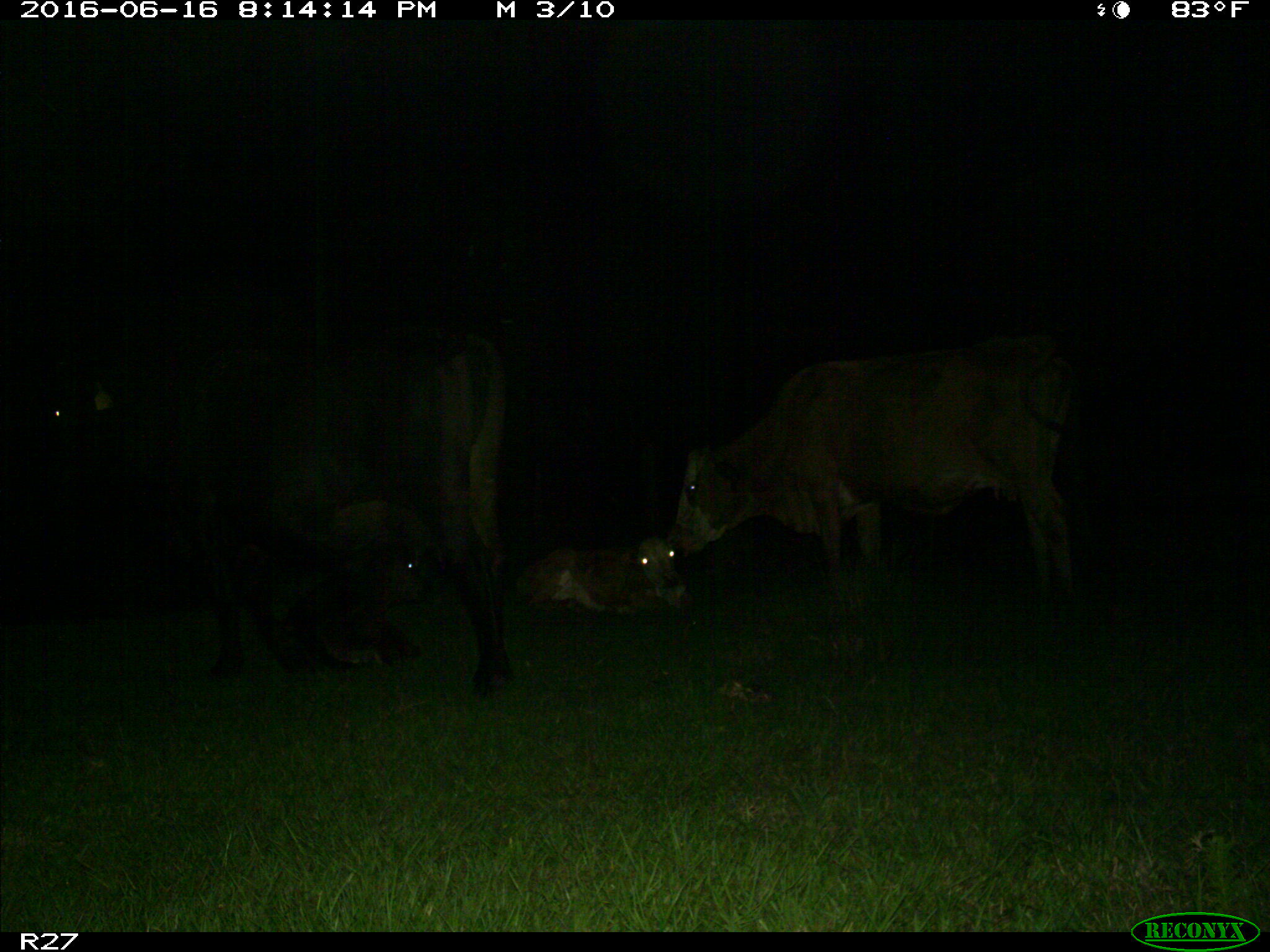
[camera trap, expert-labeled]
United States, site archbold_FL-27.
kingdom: Animalia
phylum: Chordata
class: Mammalia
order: Artiodactyla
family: Bovidae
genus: Bos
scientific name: Bos taurus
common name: domestic cow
Bos taurus (domestic cow).